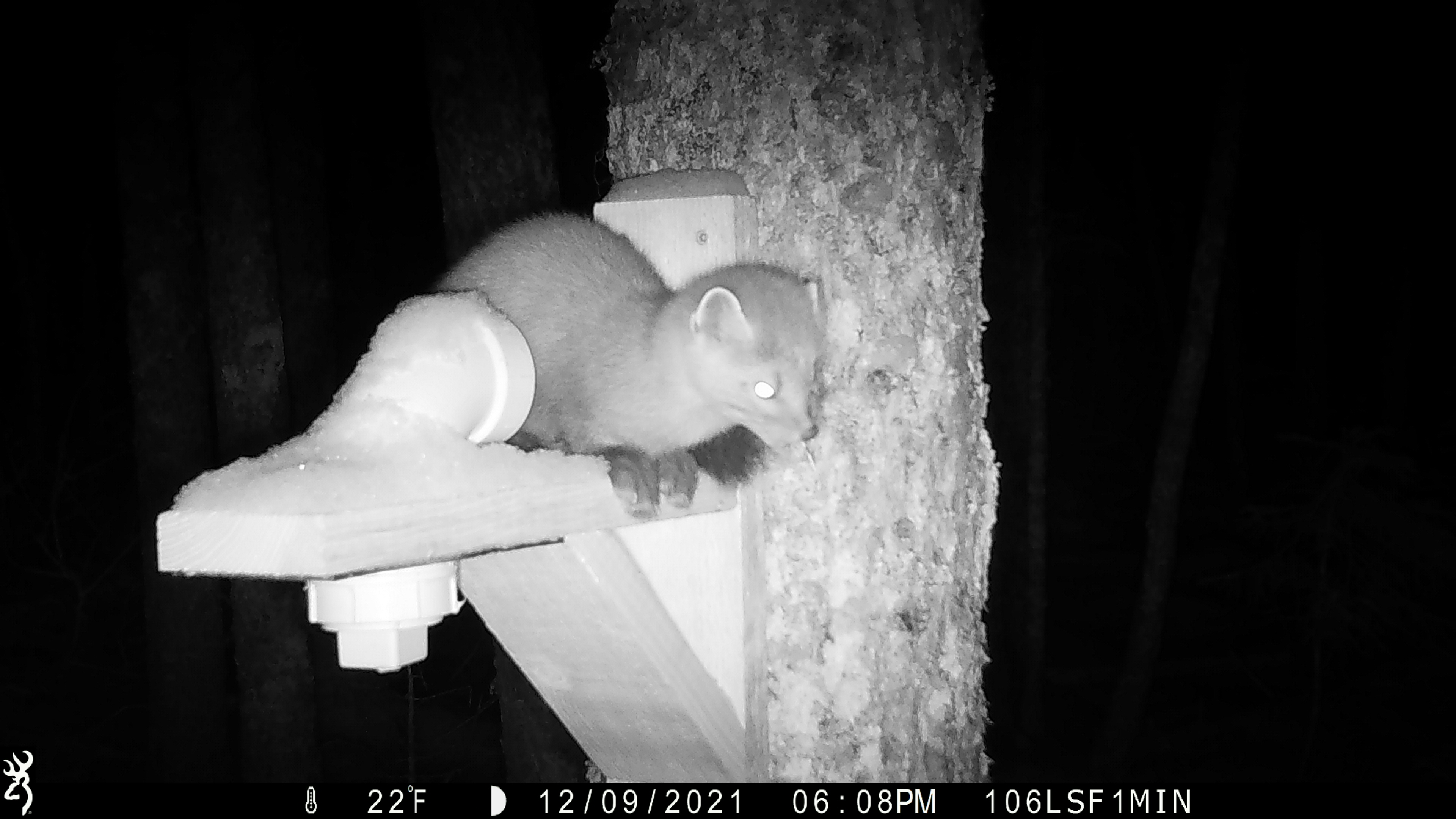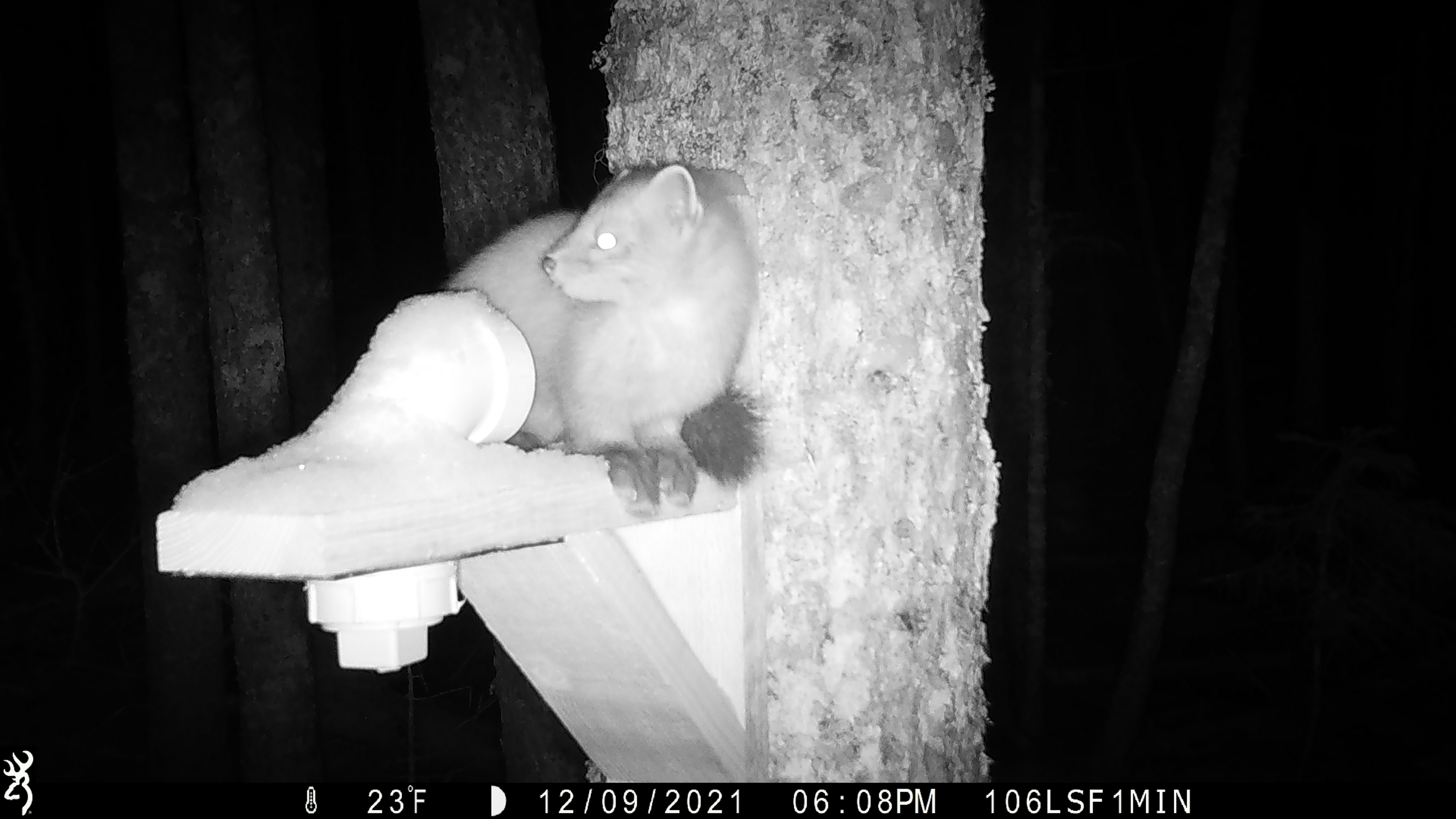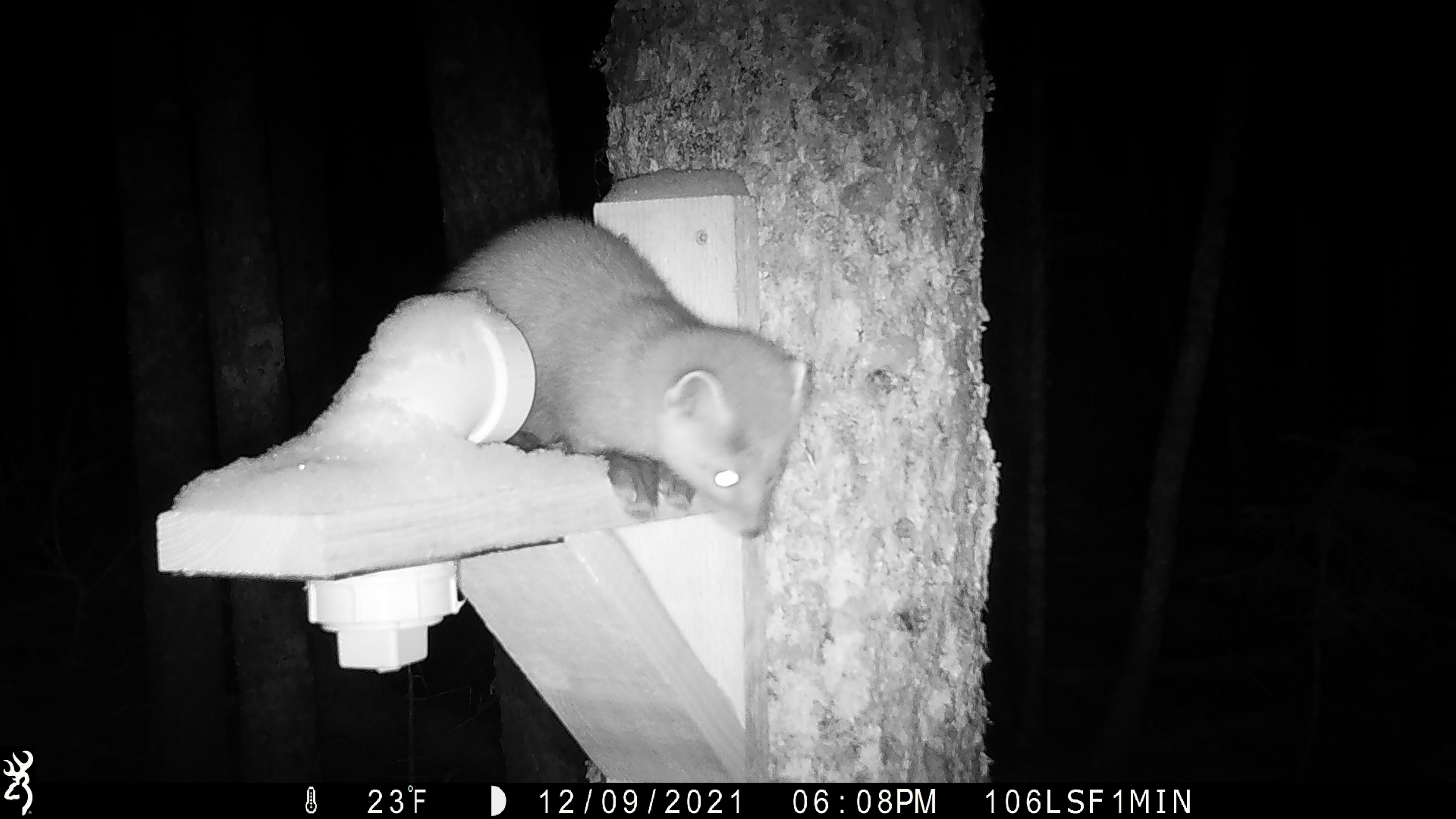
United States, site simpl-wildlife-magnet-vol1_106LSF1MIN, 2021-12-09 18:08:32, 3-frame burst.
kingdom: Animalia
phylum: Chordata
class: Mammalia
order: Carnivora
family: Mustelidae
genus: Martes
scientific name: Martes americana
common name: american marten